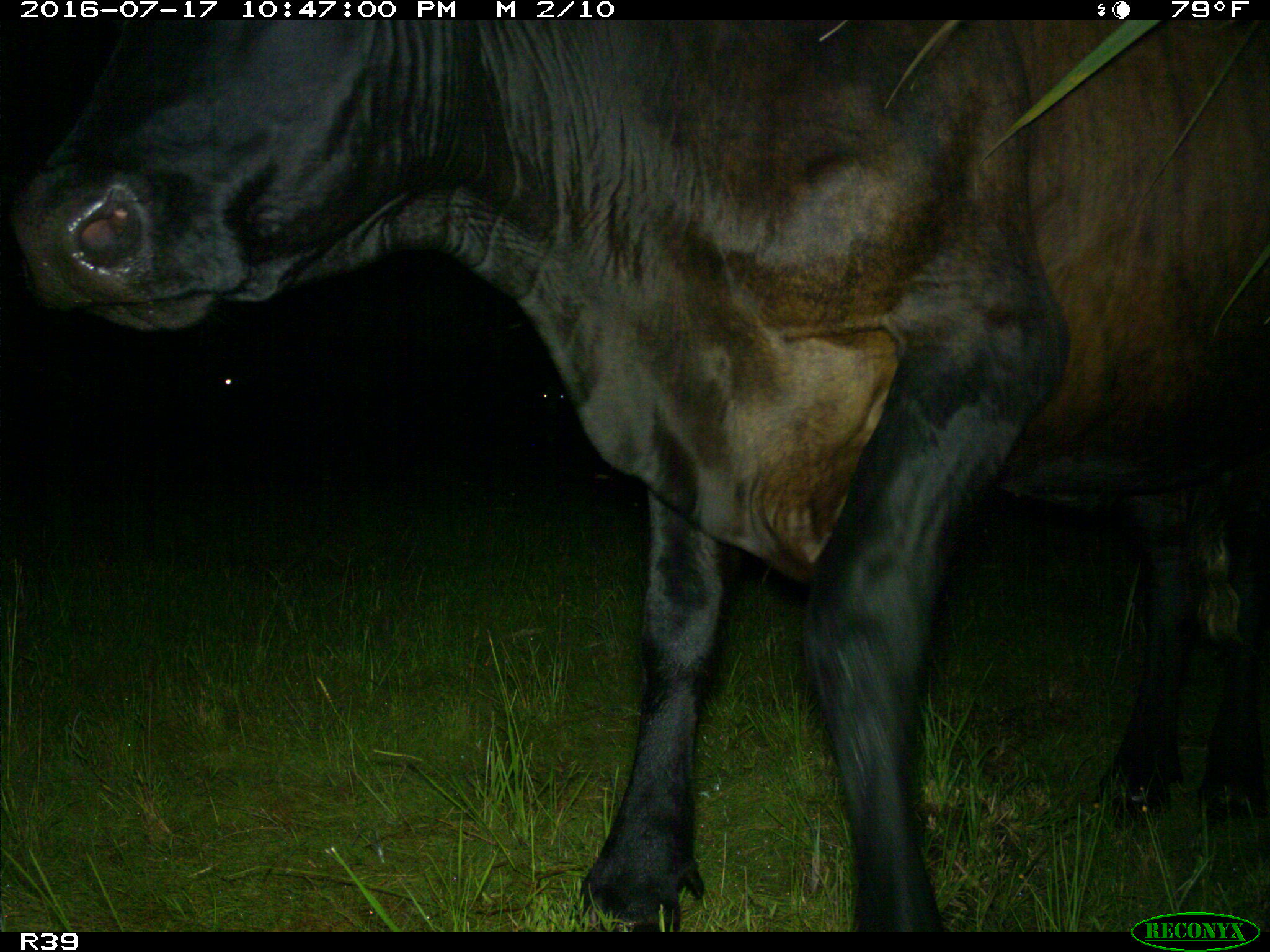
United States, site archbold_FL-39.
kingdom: Animalia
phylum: Chordata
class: Mammalia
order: Artiodactyla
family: Bovidae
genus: Bos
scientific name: Bos taurus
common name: domestic cow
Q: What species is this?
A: Bos taurus (domestic cow).